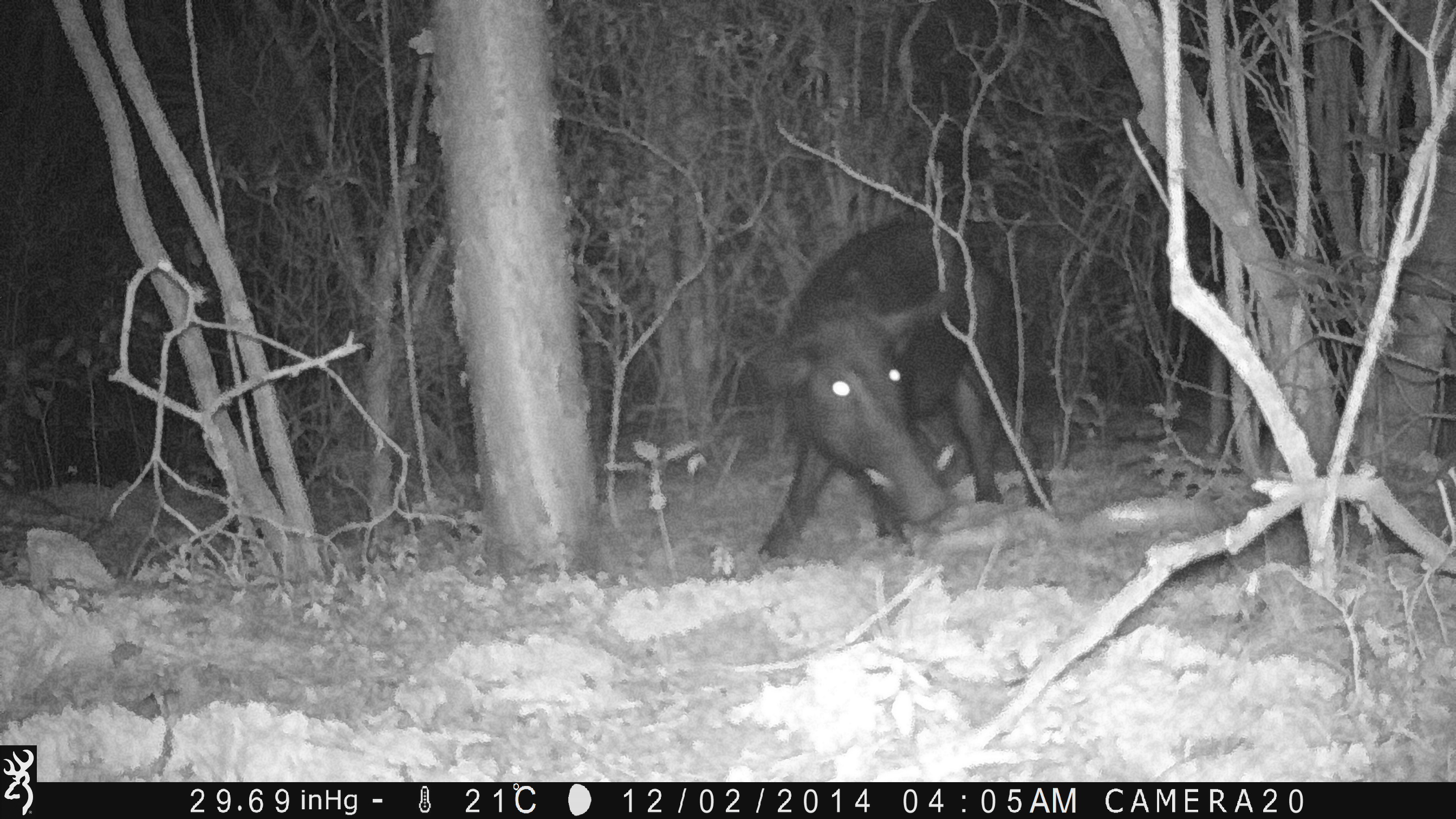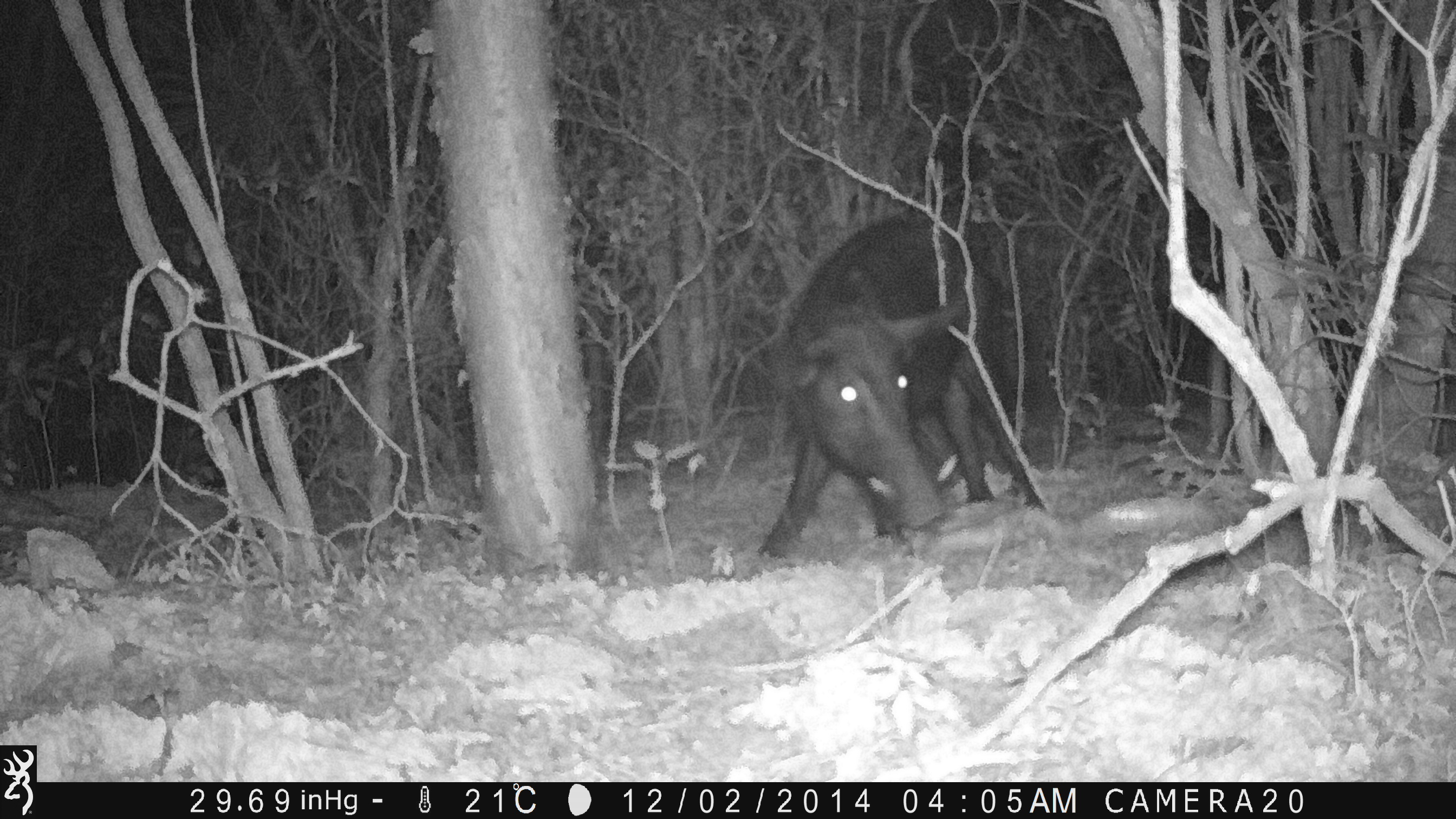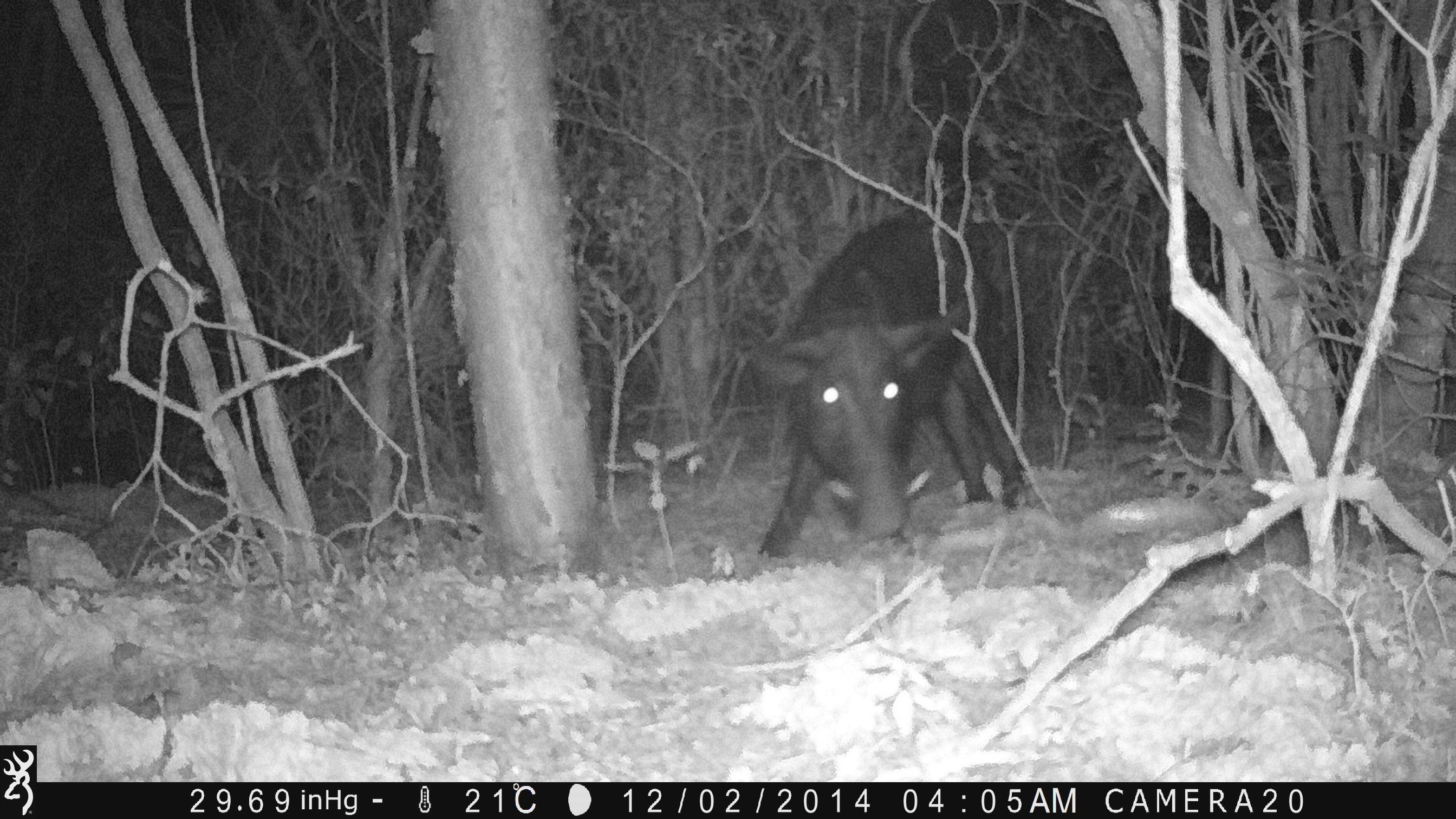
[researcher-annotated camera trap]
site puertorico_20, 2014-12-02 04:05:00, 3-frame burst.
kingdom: Animalia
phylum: Chordata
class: Mammalia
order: Artiodactyla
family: Suidae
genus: Sus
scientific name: Sus scrofa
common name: pig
Pig (Sus scrofa).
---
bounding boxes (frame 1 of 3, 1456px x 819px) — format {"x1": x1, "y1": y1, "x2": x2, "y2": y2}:
pig: {"x1": 751, "y1": 212, "x2": 1039, "y2": 565}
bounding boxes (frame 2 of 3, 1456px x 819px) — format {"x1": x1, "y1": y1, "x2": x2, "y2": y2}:
pig: {"x1": 739, "y1": 213, "x2": 1040, "y2": 570}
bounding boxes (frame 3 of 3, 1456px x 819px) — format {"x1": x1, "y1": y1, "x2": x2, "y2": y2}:
pig: {"x1": 744, "y1": 211, "x2": 1035, "y2": 559}